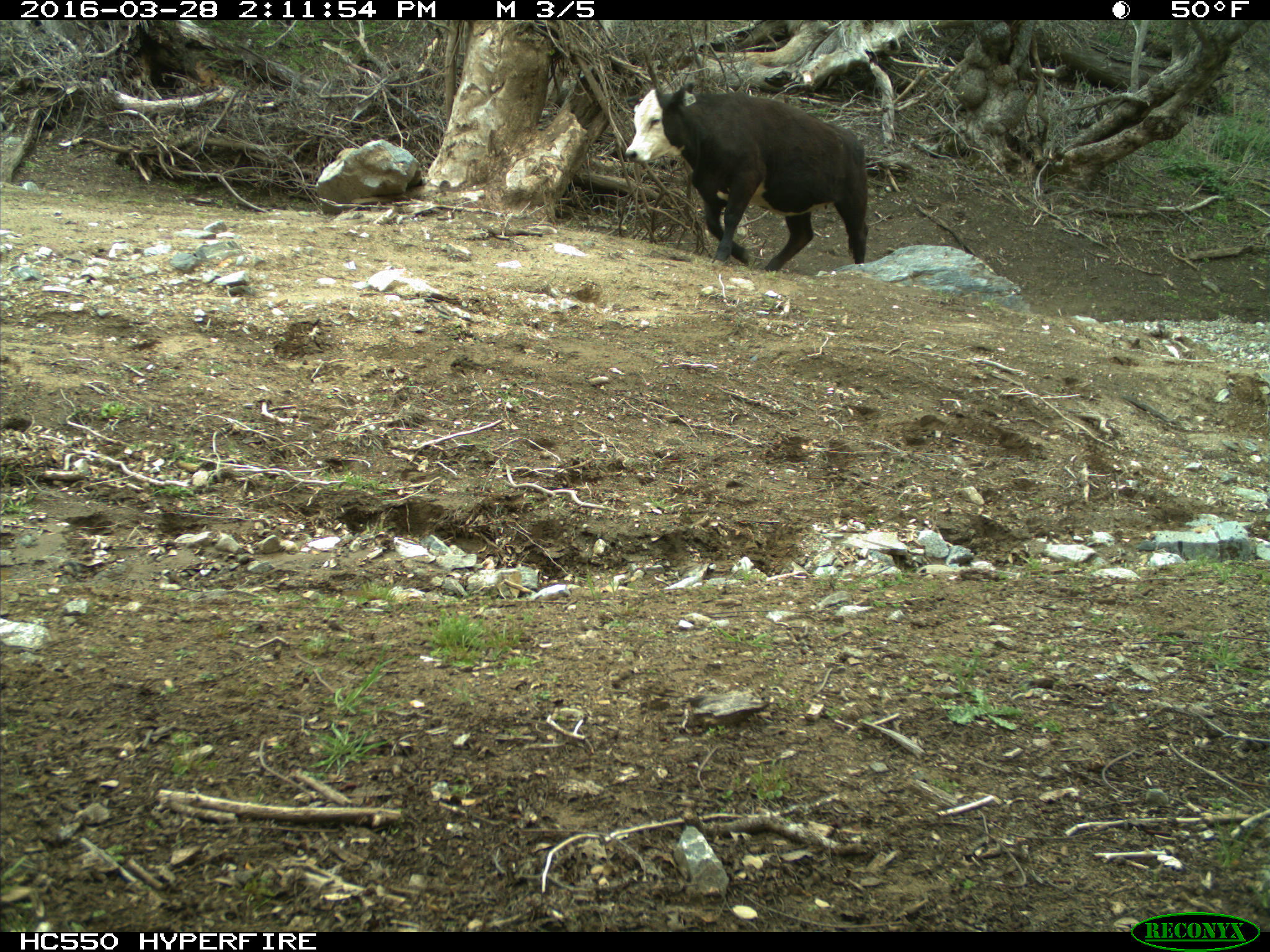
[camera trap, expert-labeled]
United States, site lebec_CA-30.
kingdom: Animalia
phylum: Chordata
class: Mammalia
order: Artiodactyla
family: Bovidae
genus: Bos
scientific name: Bos taurus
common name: domestic cow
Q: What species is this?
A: Bos taurus (domestic cow).